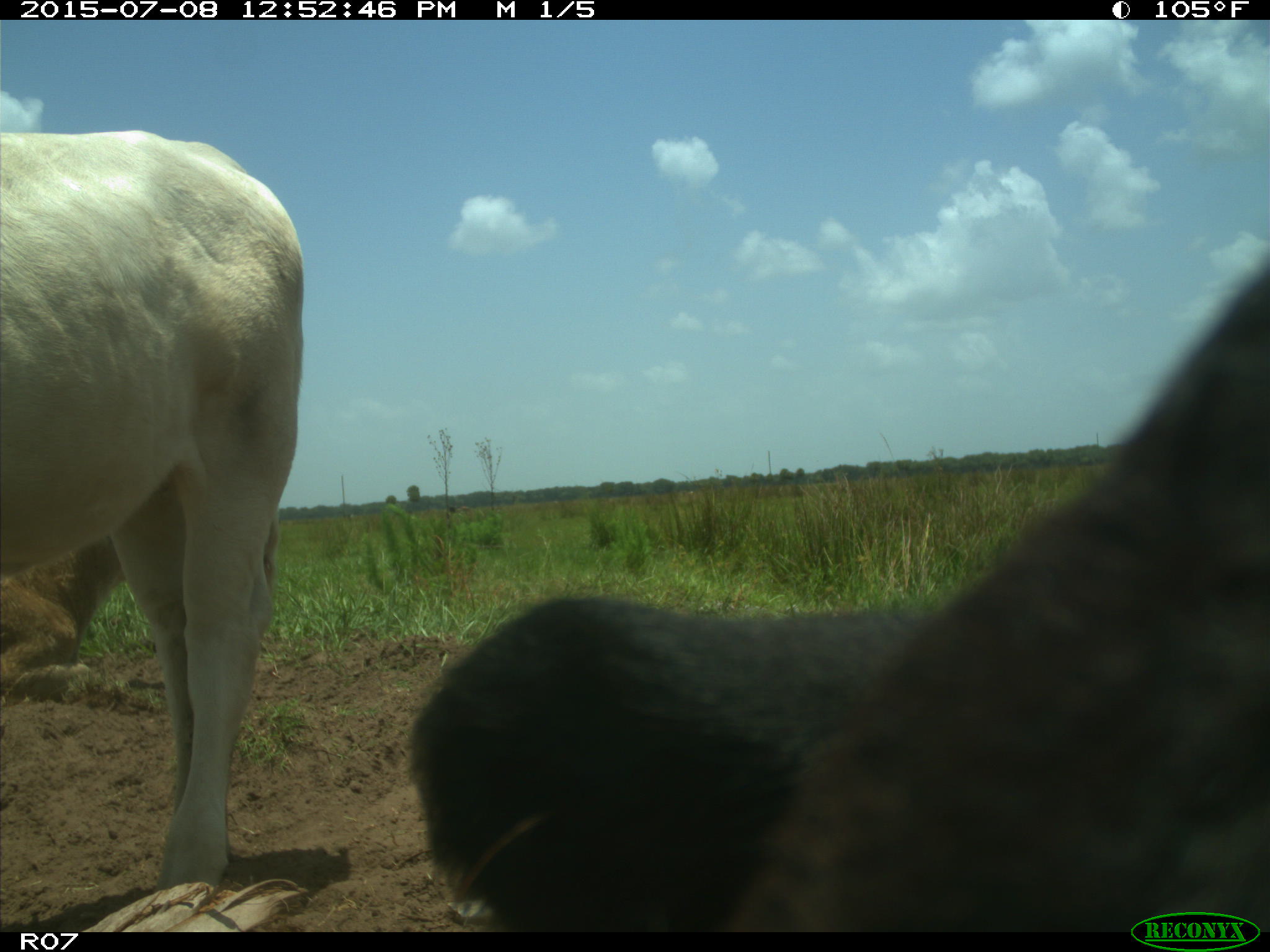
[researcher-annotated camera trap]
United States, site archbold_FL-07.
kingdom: Animalia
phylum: Chordata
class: Mammalia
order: Artiodactyla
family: Bovidae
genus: Bos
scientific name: Bos taurus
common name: domestic cow